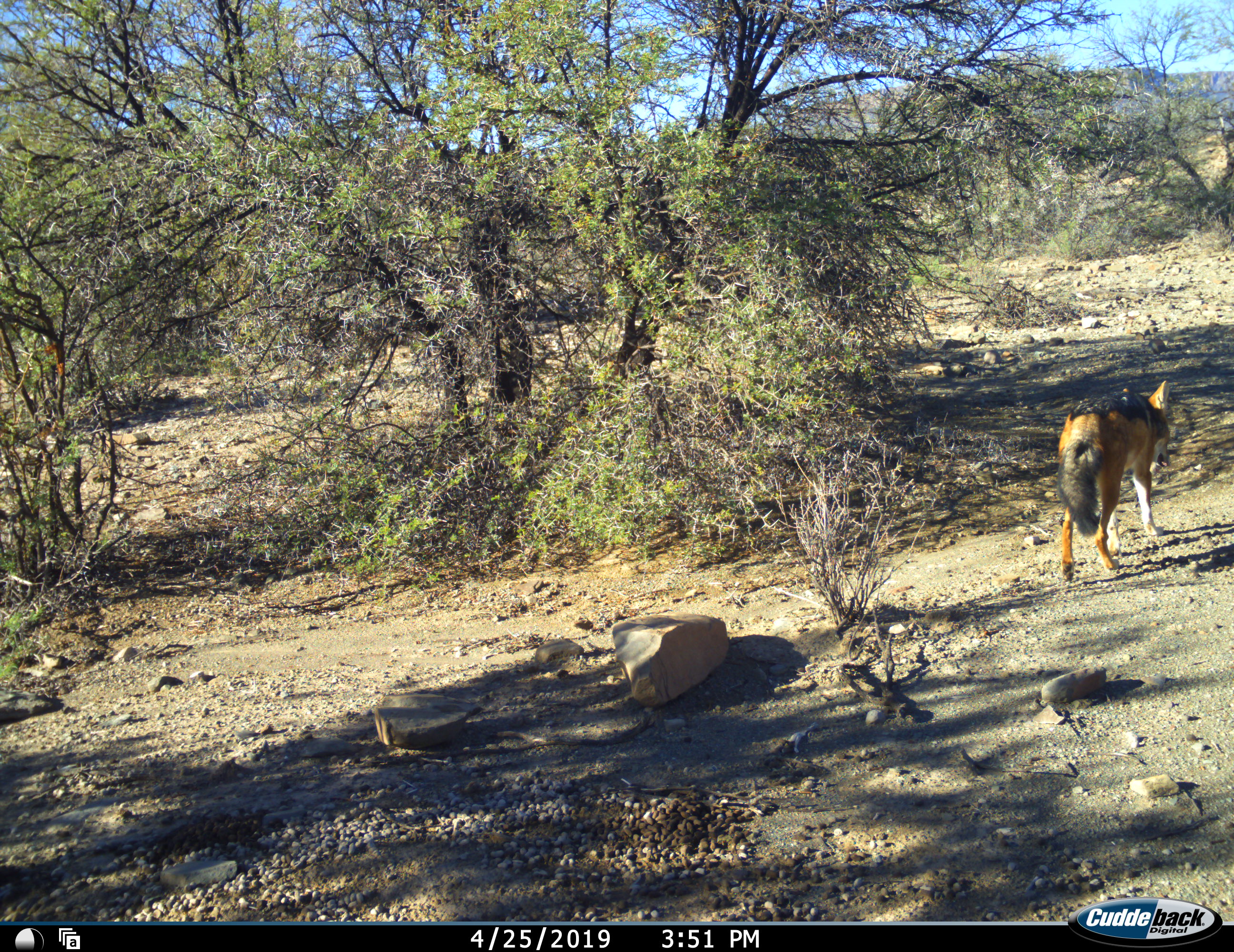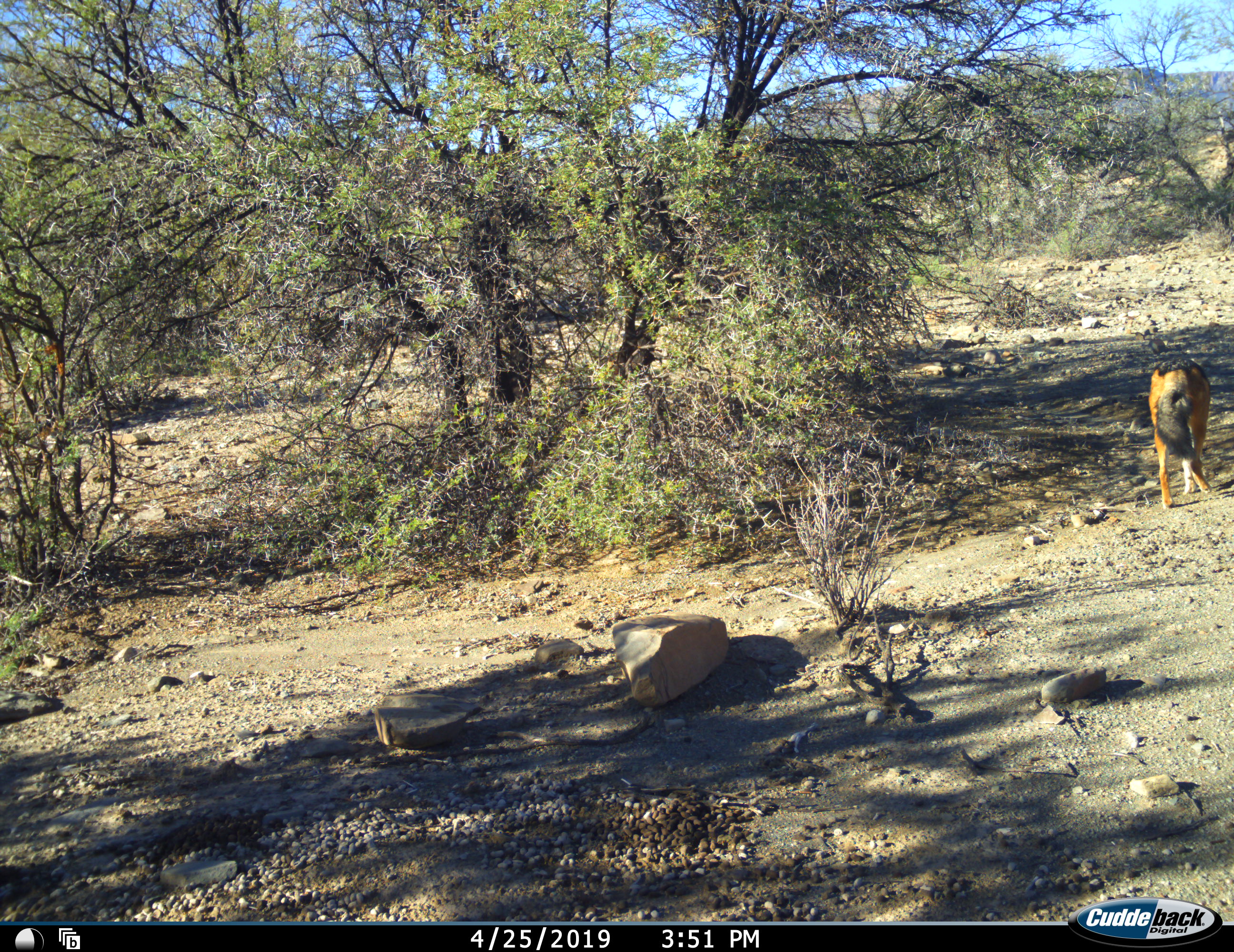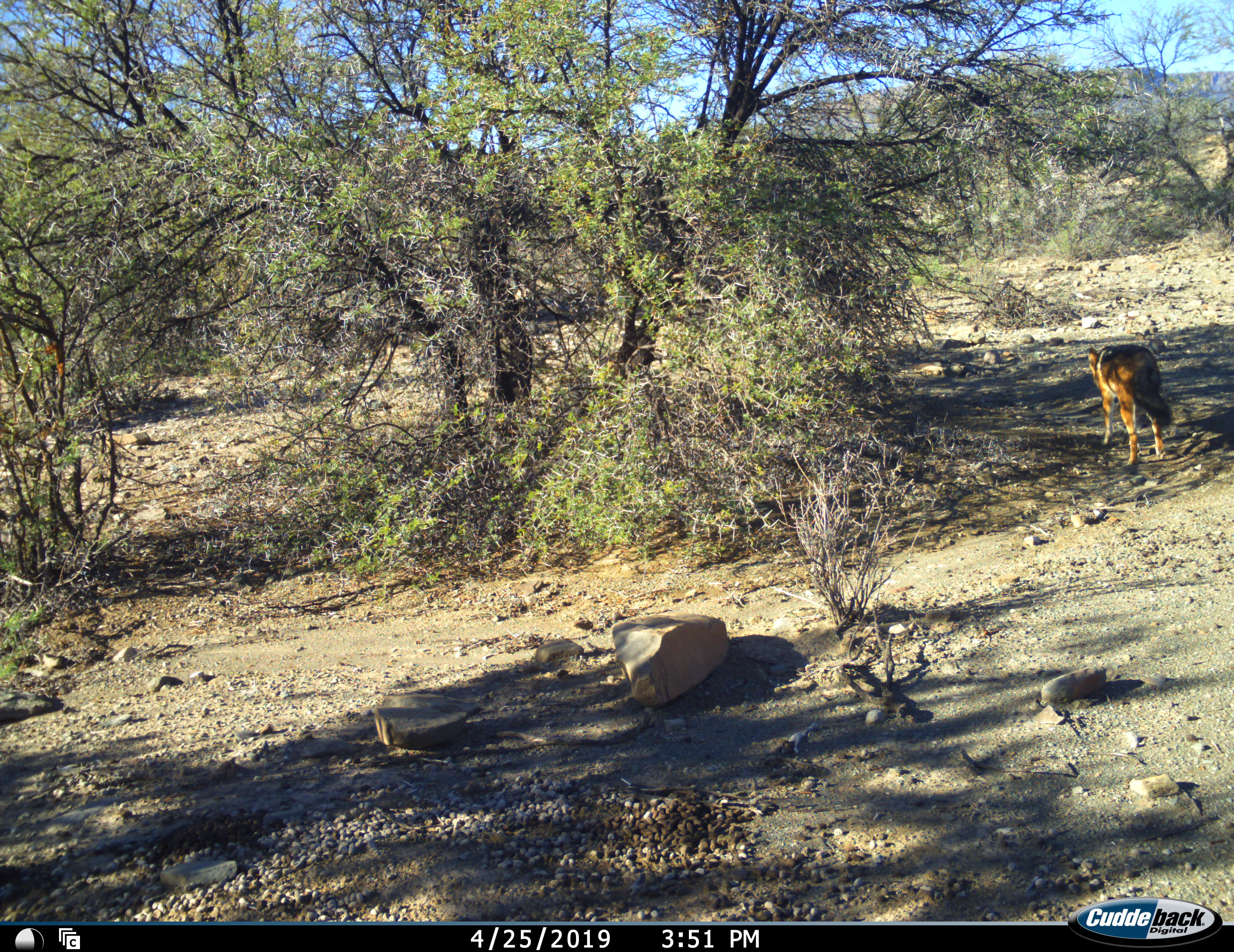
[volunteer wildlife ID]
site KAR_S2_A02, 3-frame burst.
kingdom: Animalia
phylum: Chordata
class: Mammalia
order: Carnivora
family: Canidae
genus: Lupulella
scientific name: Lupulella mesomelas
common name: black-backed jackal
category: jackalblackbacked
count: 1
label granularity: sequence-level